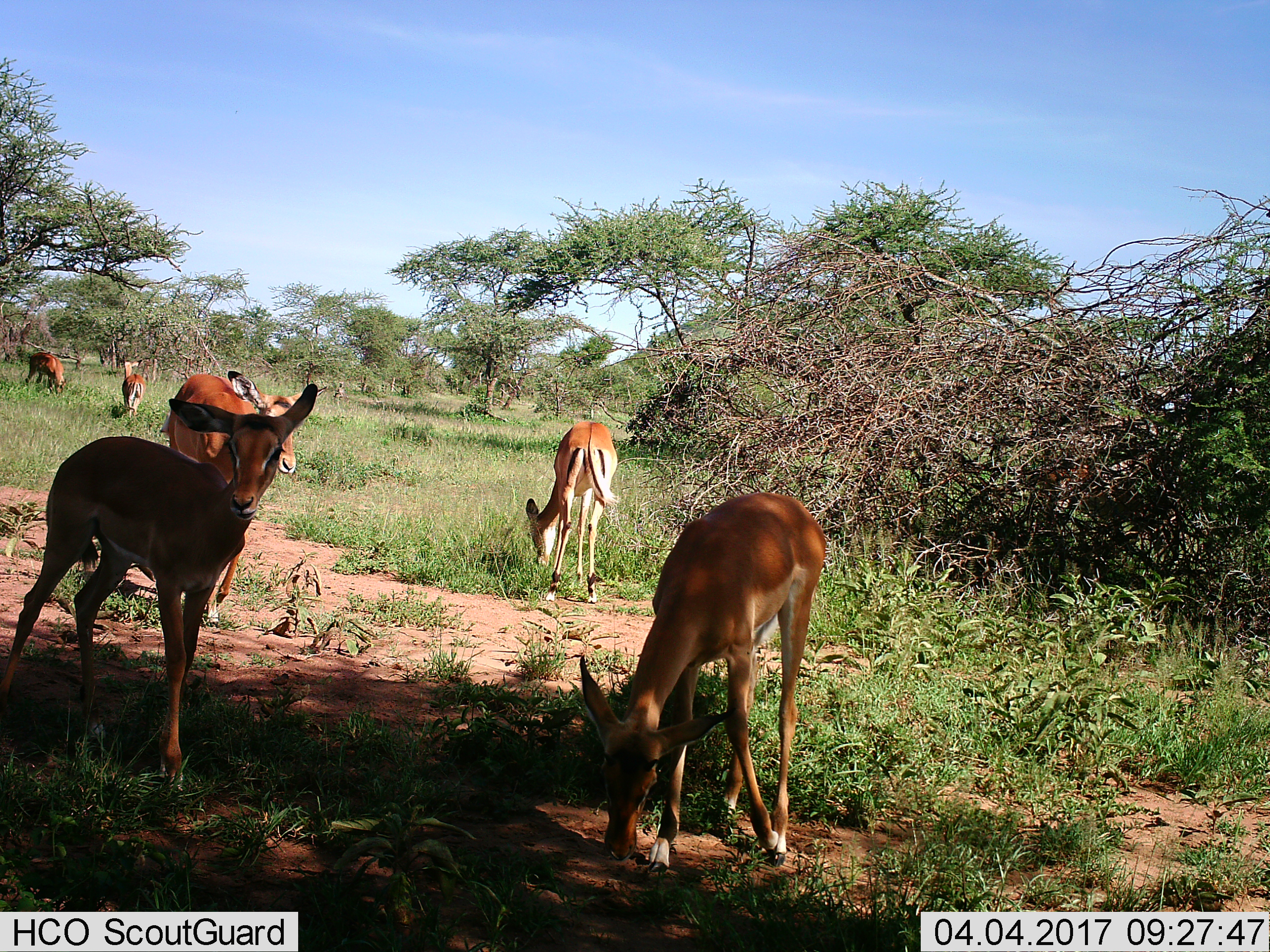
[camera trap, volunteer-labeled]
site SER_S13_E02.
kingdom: Animalia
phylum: Chordata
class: Mammalia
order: Artiodactyla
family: Bovidae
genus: Aepyceros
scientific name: Aepyceros melampus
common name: impala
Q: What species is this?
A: Impala (Aepyceros melampus).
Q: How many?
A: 6.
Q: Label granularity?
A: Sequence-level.